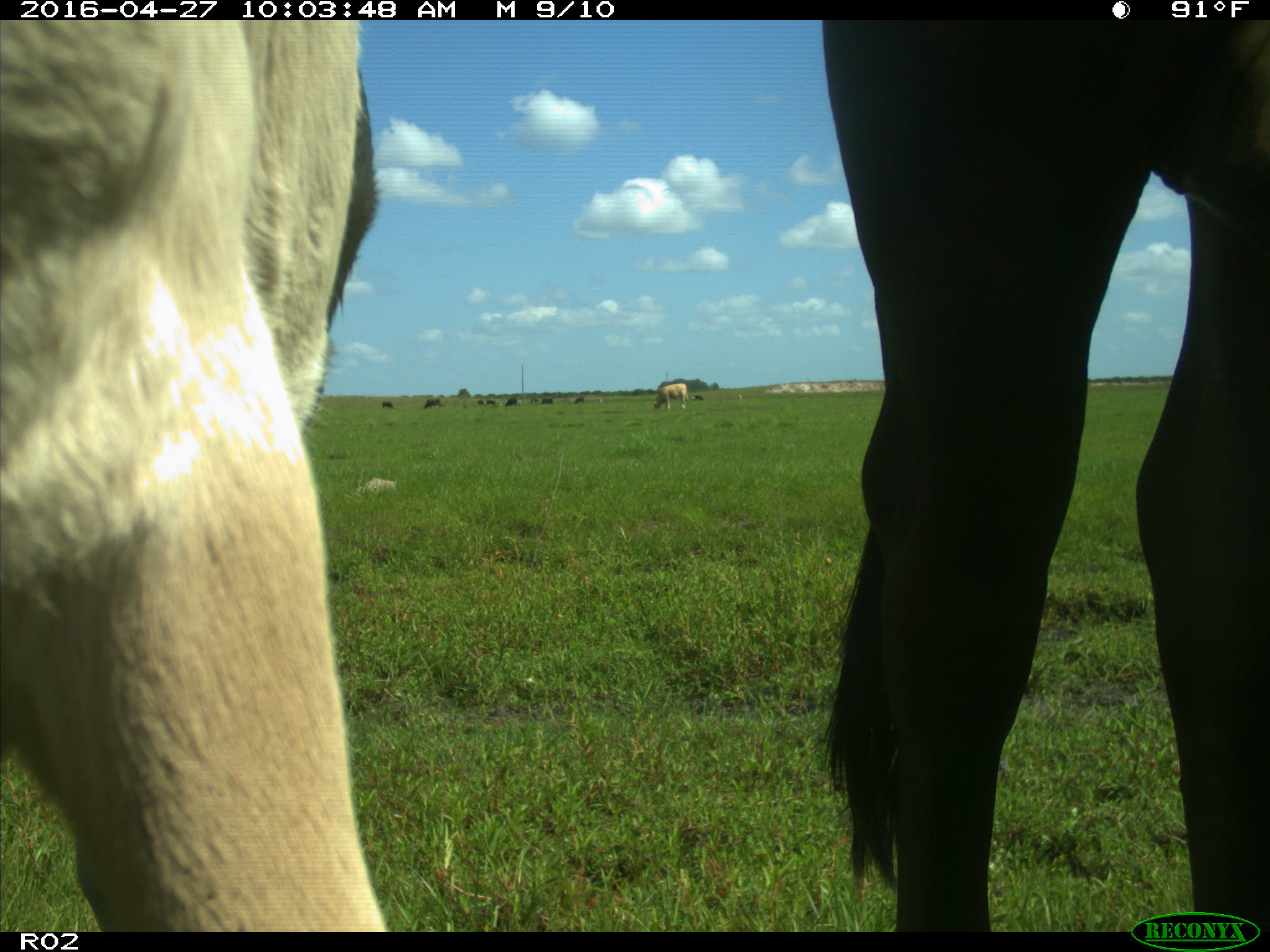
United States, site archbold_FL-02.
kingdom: Animalia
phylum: Chordata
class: Mammalia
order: Artiodactyla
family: Bovidae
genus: Bos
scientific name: Bos taurus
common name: domestic cow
Bos taurus (domestic cow).